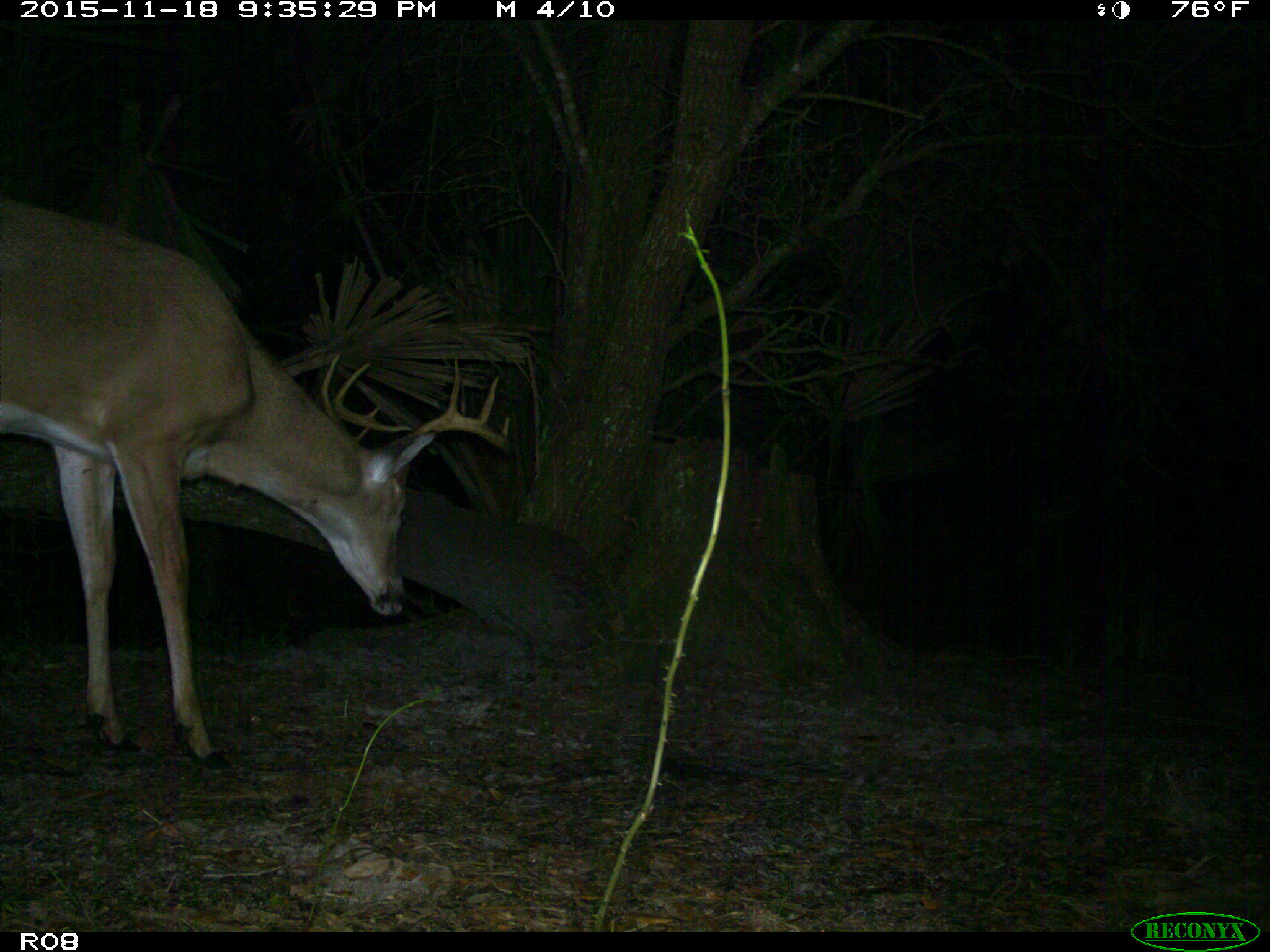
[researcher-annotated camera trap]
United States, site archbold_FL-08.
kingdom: Animalia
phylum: Chordata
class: Mammalia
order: Artiodactyla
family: Cervidae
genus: Odocoileus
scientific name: Odocoileus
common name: deer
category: unidentified deer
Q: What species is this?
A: Unidentified deer (deer) (Odocoileus).